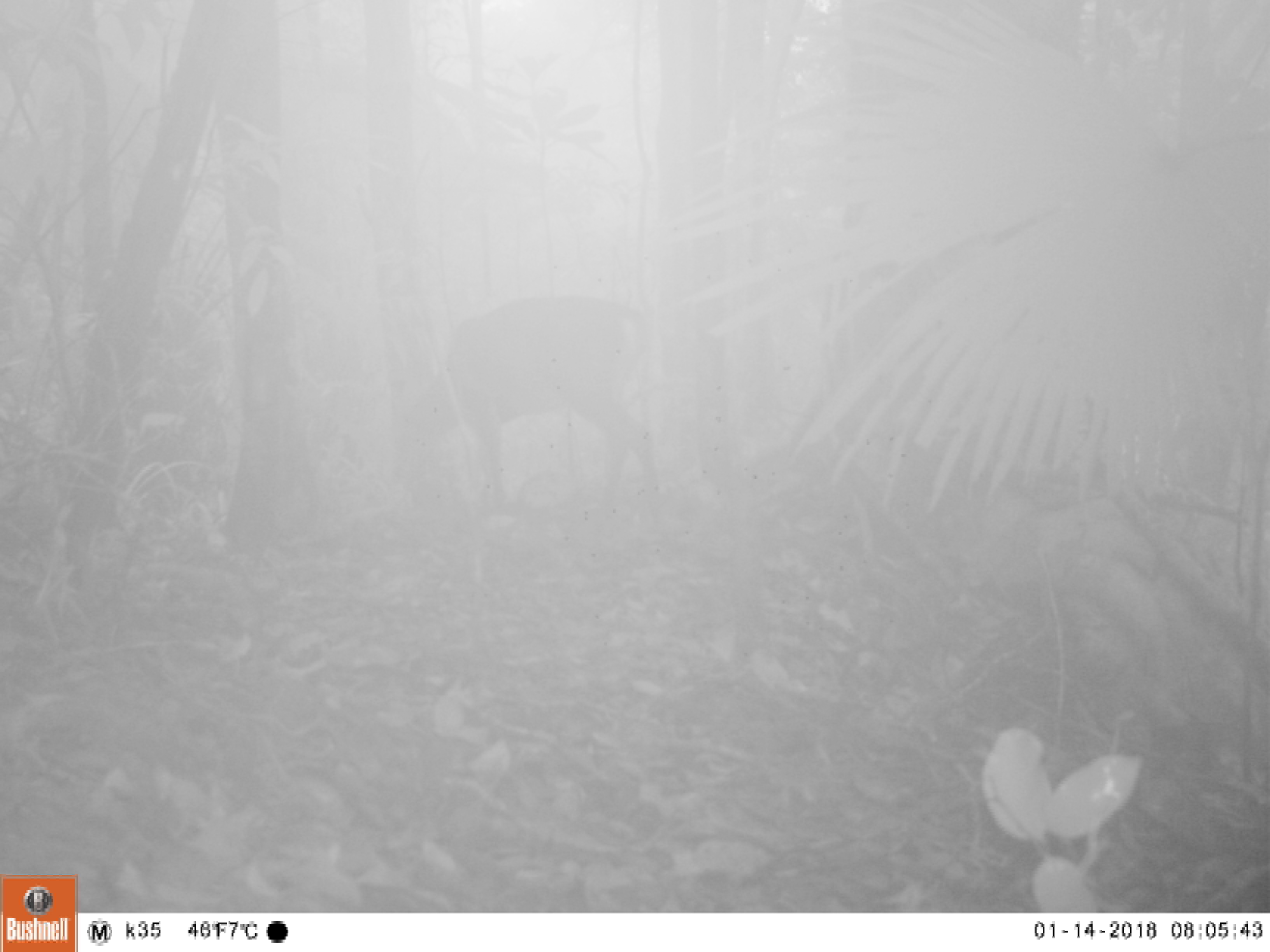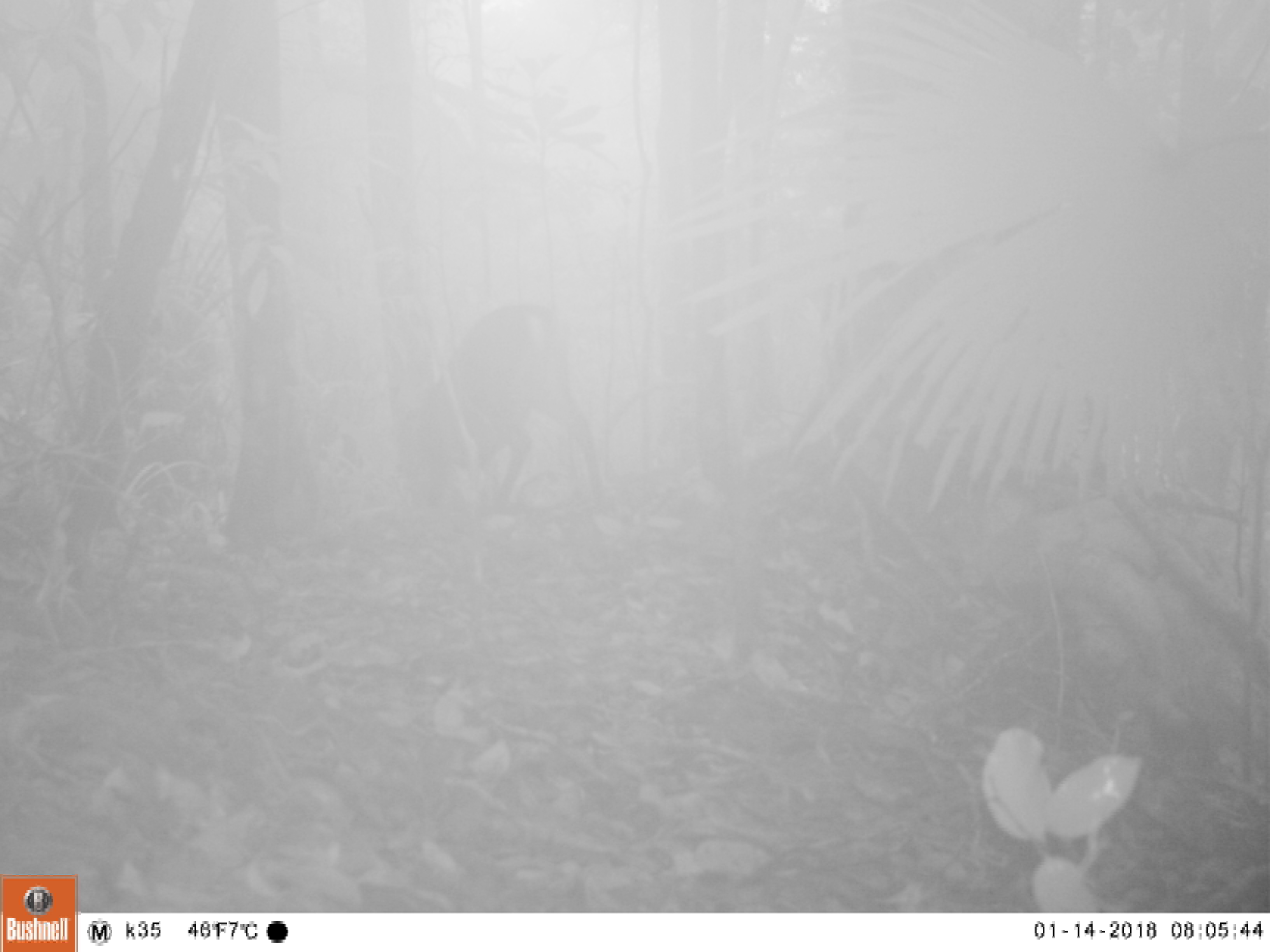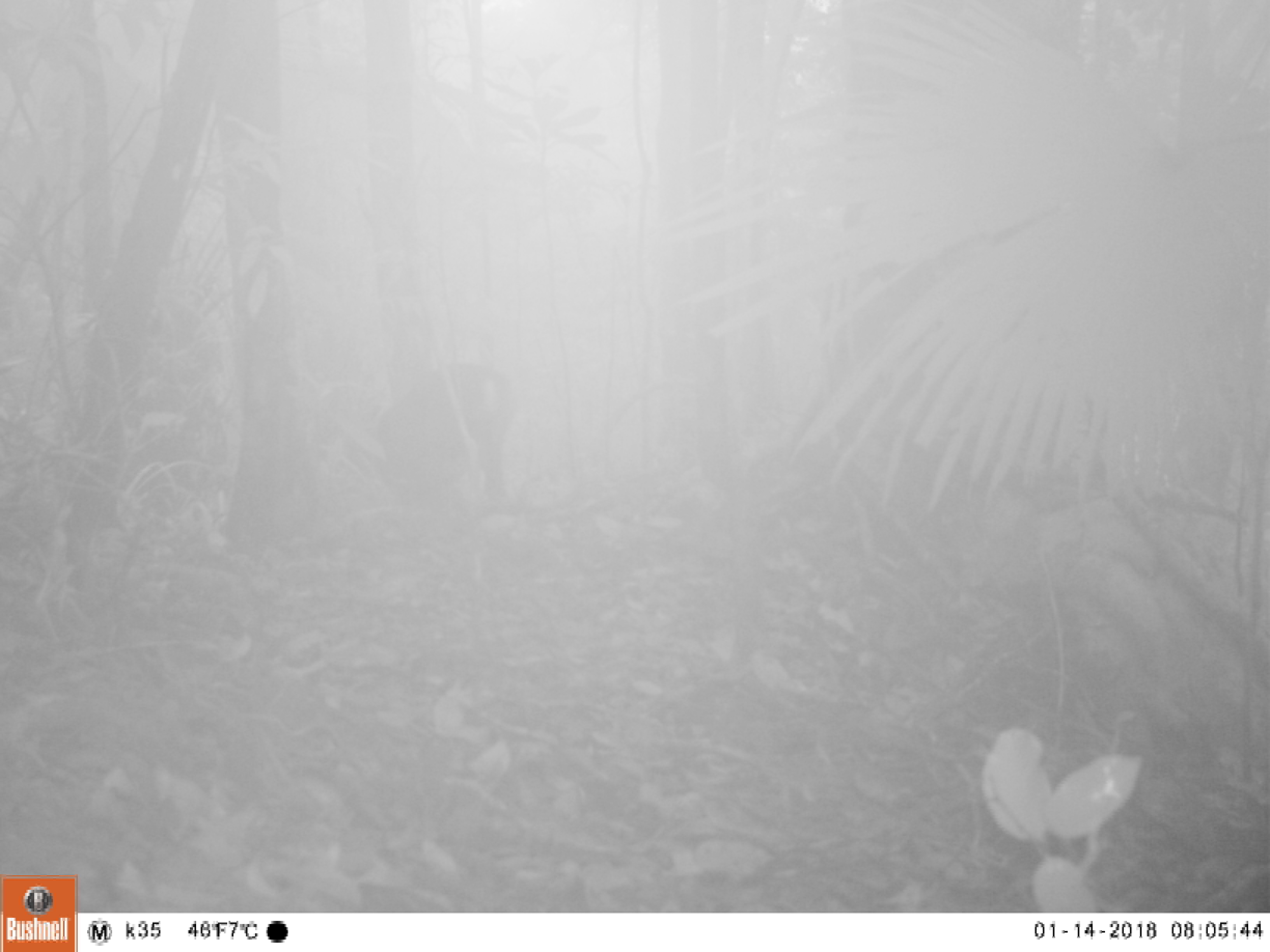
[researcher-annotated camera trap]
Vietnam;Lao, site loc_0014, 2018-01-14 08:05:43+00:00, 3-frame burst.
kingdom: Animalia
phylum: Chordata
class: Mammalia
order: Artiodactyla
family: Cervidae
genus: Muntiacus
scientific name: Muntiacus vuquangensis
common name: large-antlered muntjac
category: large antlered muntjac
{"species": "large antlered muntjac (large-antlered muntjac) (Muntiacus vuquangensis)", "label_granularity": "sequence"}